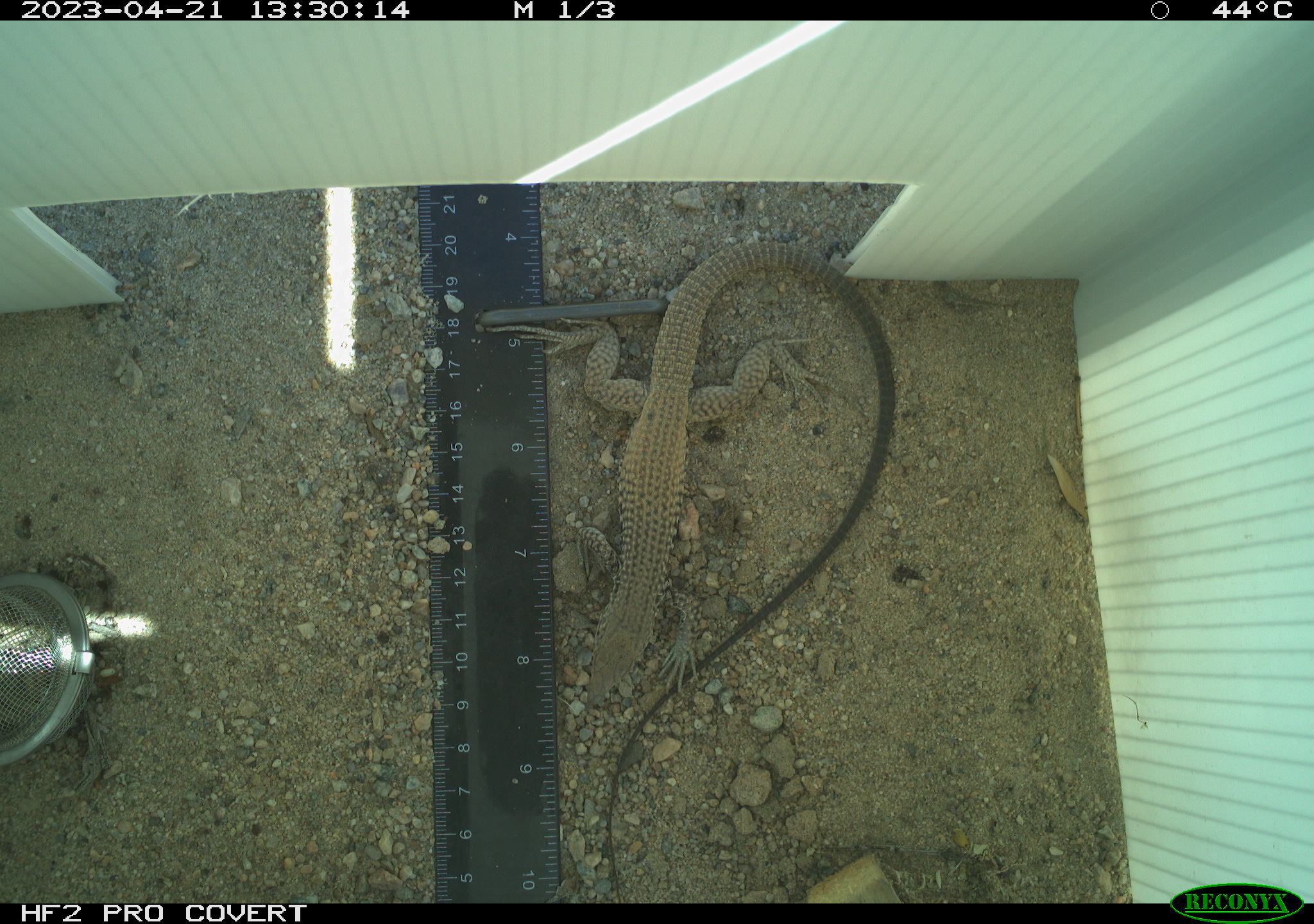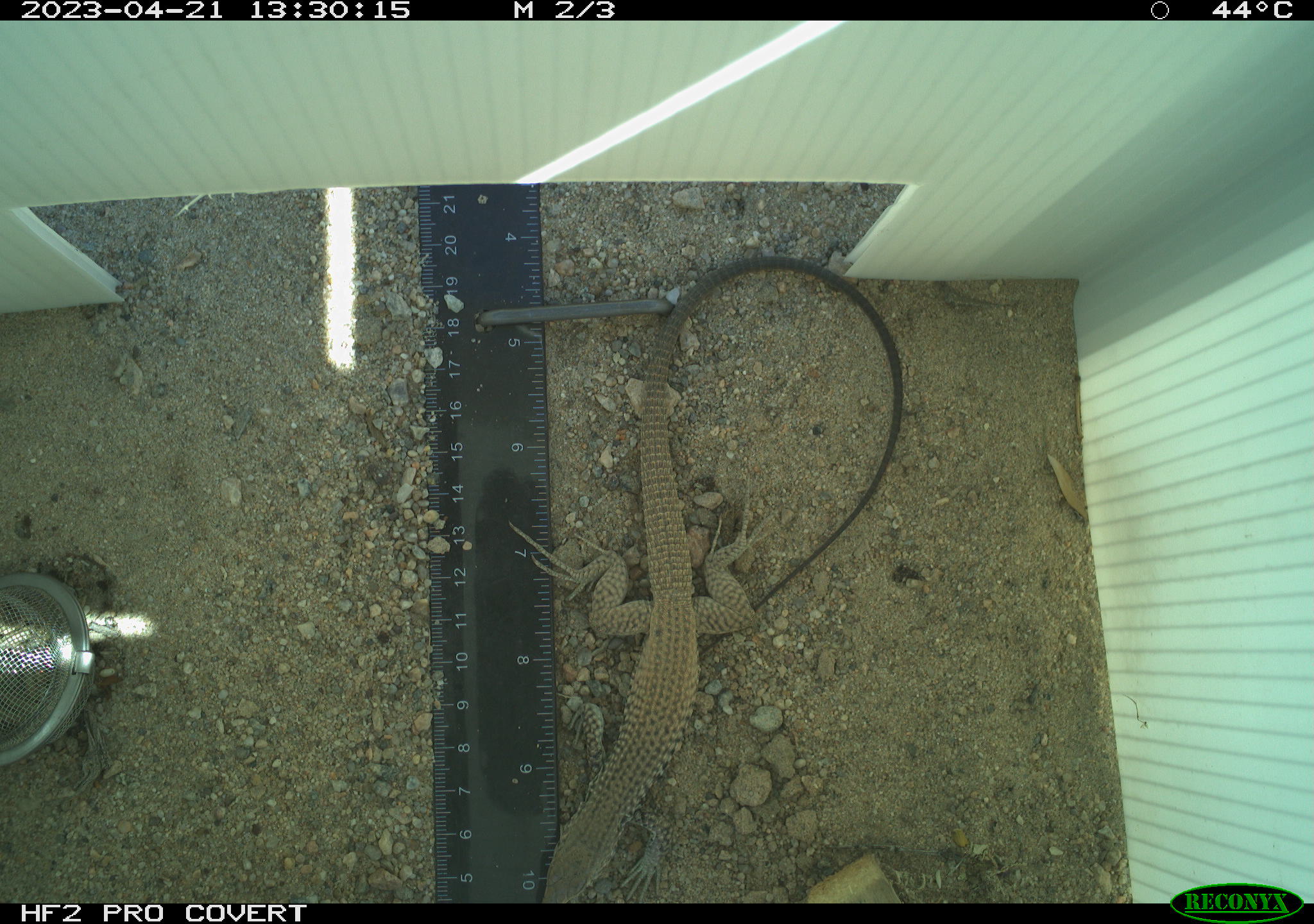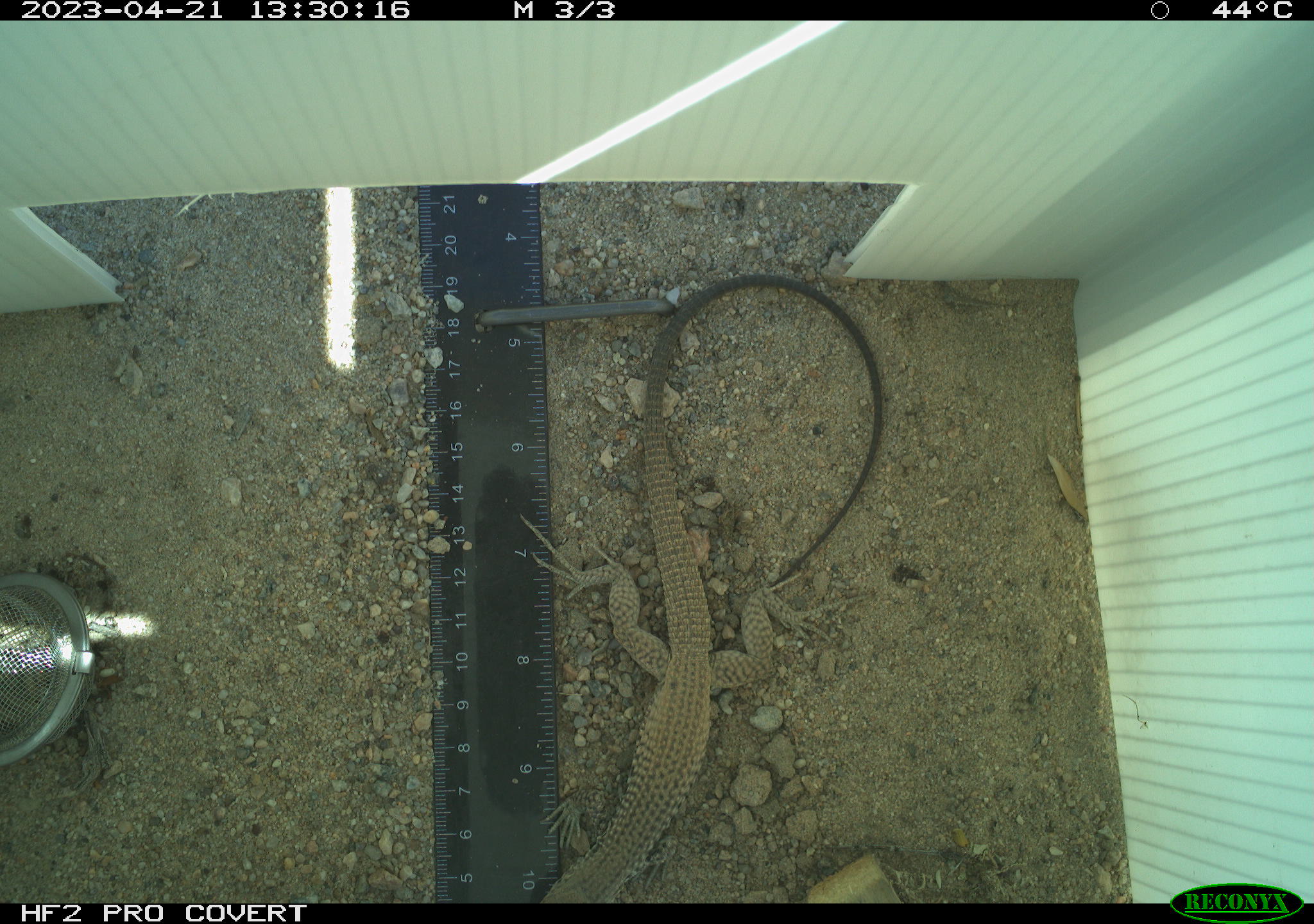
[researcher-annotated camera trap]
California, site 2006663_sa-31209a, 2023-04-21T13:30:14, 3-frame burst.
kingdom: Animalia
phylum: Chordata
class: Reptilia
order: Squamata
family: Teiidae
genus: Aspidoscelis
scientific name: Aspidoscelis tigris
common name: western whiptail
Western whiptail (Aspidoscelis tigris).